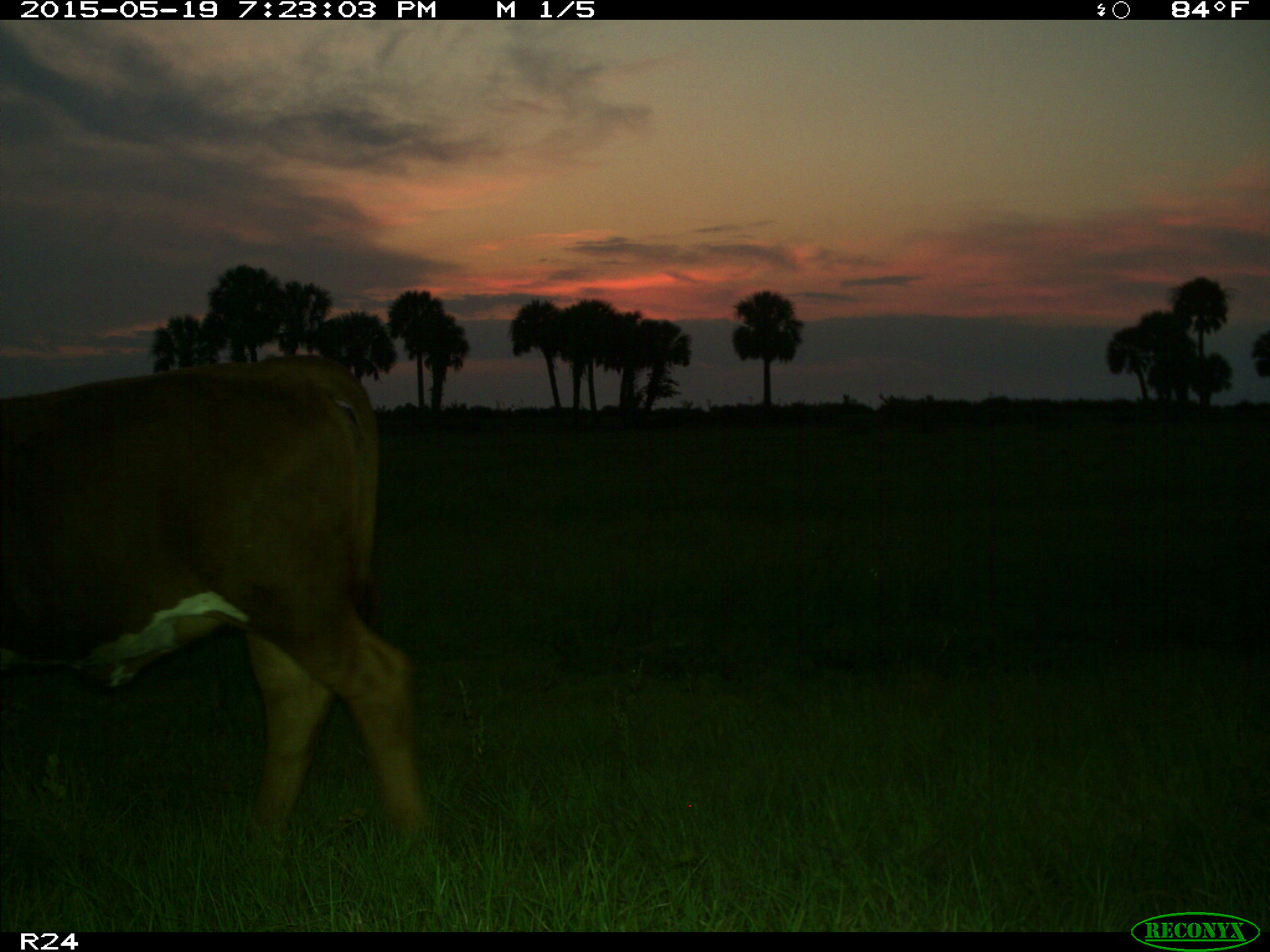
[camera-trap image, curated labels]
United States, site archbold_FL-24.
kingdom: Animalia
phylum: Chordata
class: Mammalia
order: Artiodactyla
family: Bovidae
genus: Bos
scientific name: Bos taurus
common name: domestic cow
Bos taurus (domestic cow).